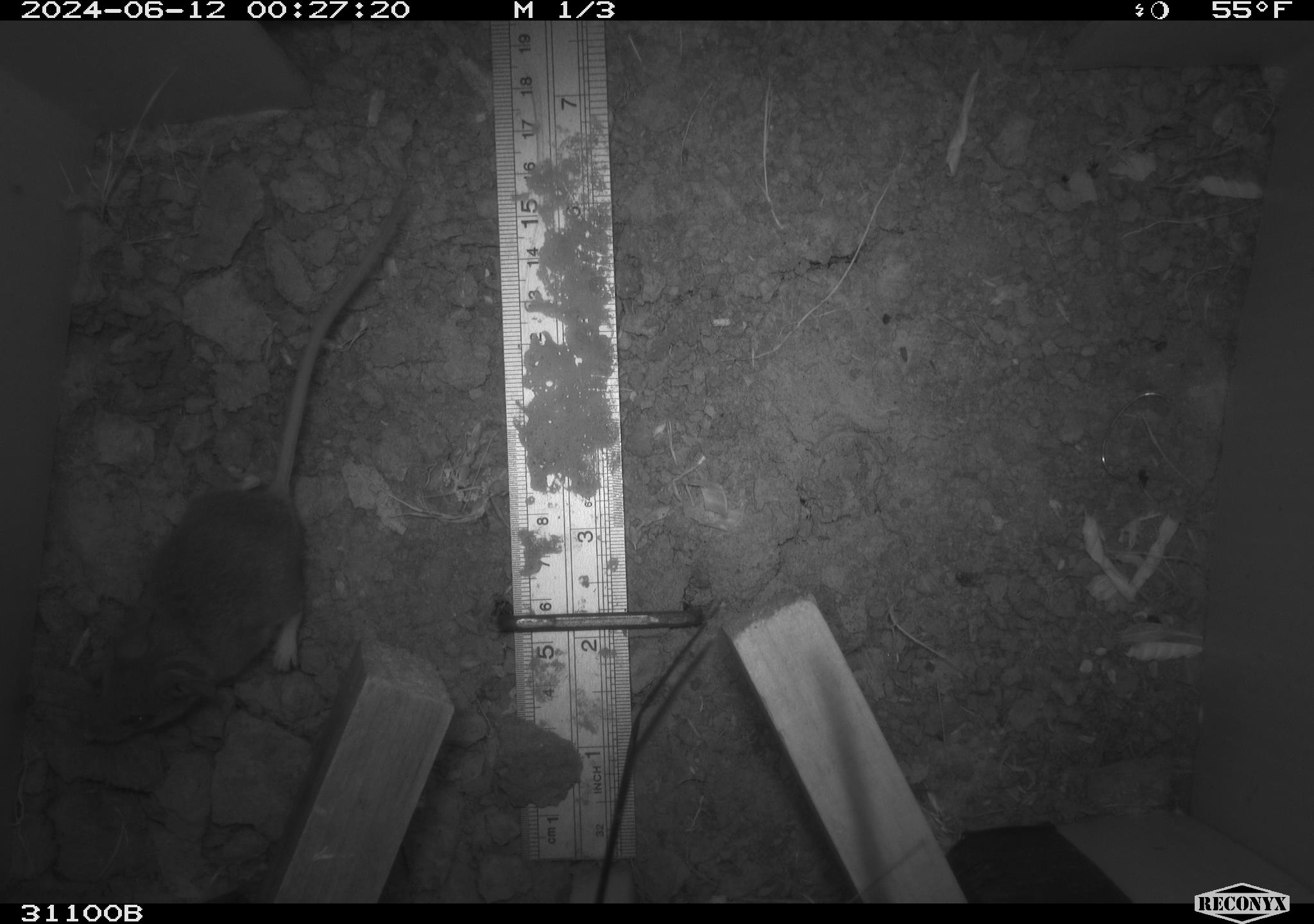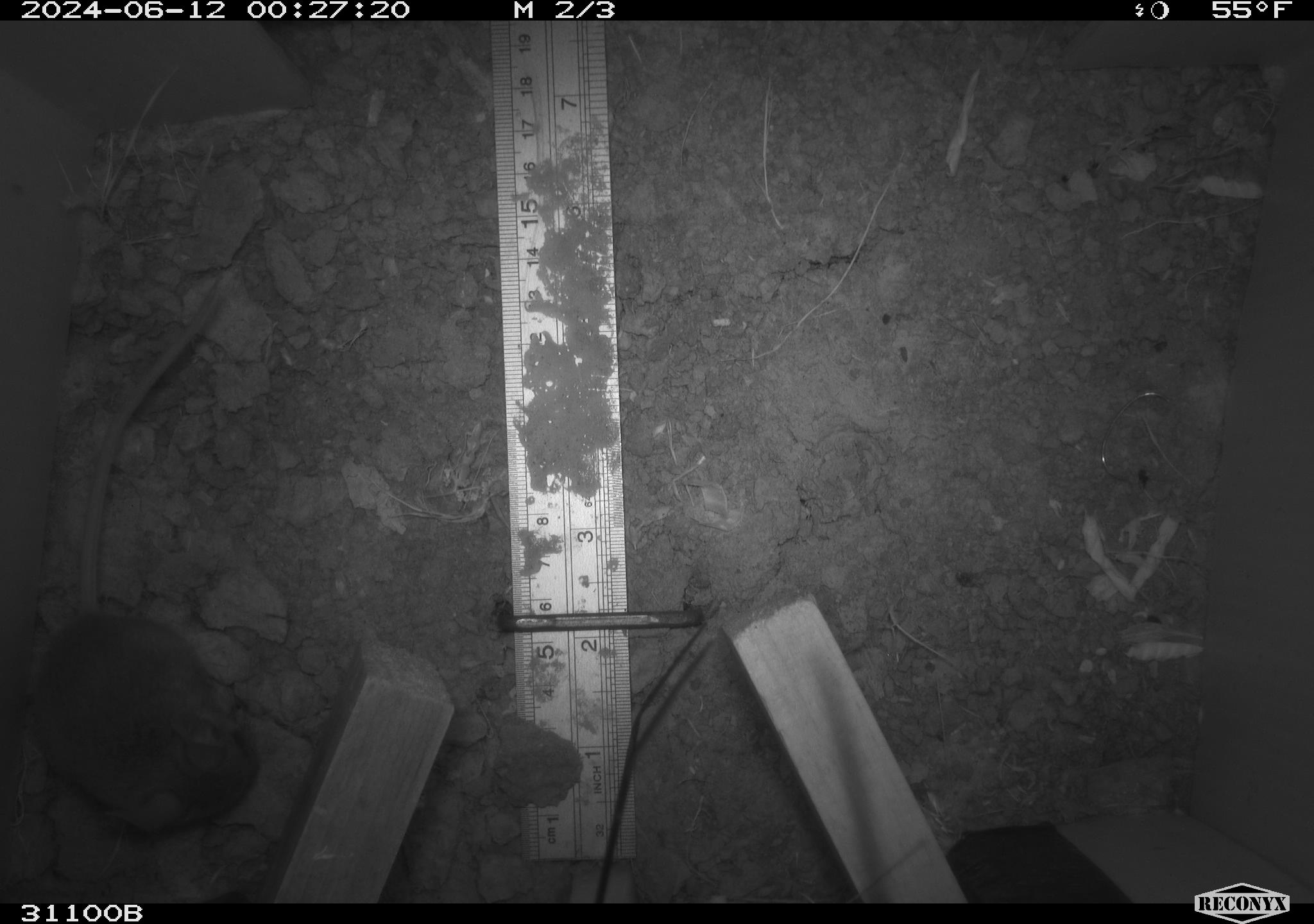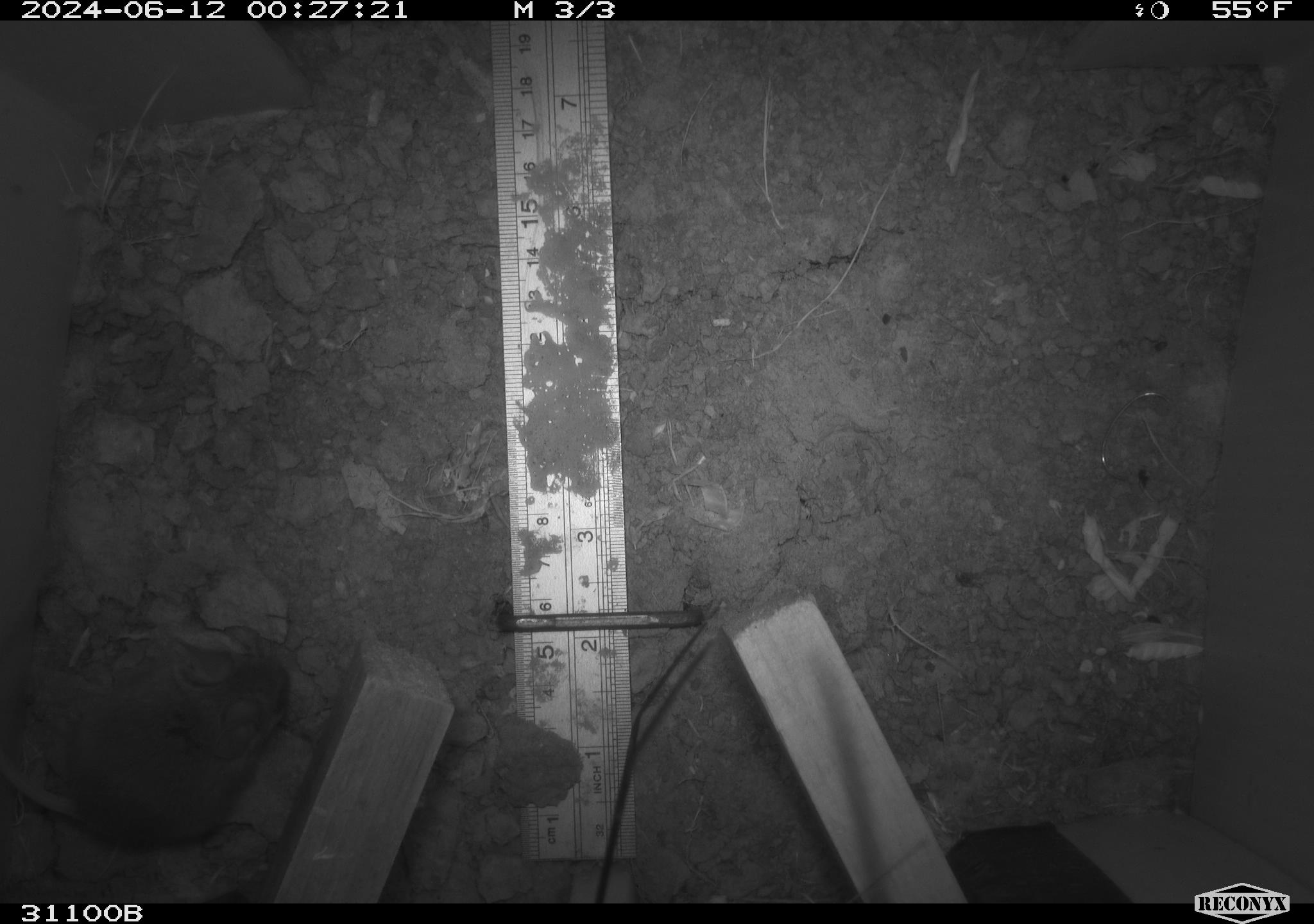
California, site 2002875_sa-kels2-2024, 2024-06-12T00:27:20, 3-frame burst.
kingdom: Animalia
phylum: Chordata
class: Mammalia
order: Rodentia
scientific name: Rodentia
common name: rodent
Rodent (Rodentia).